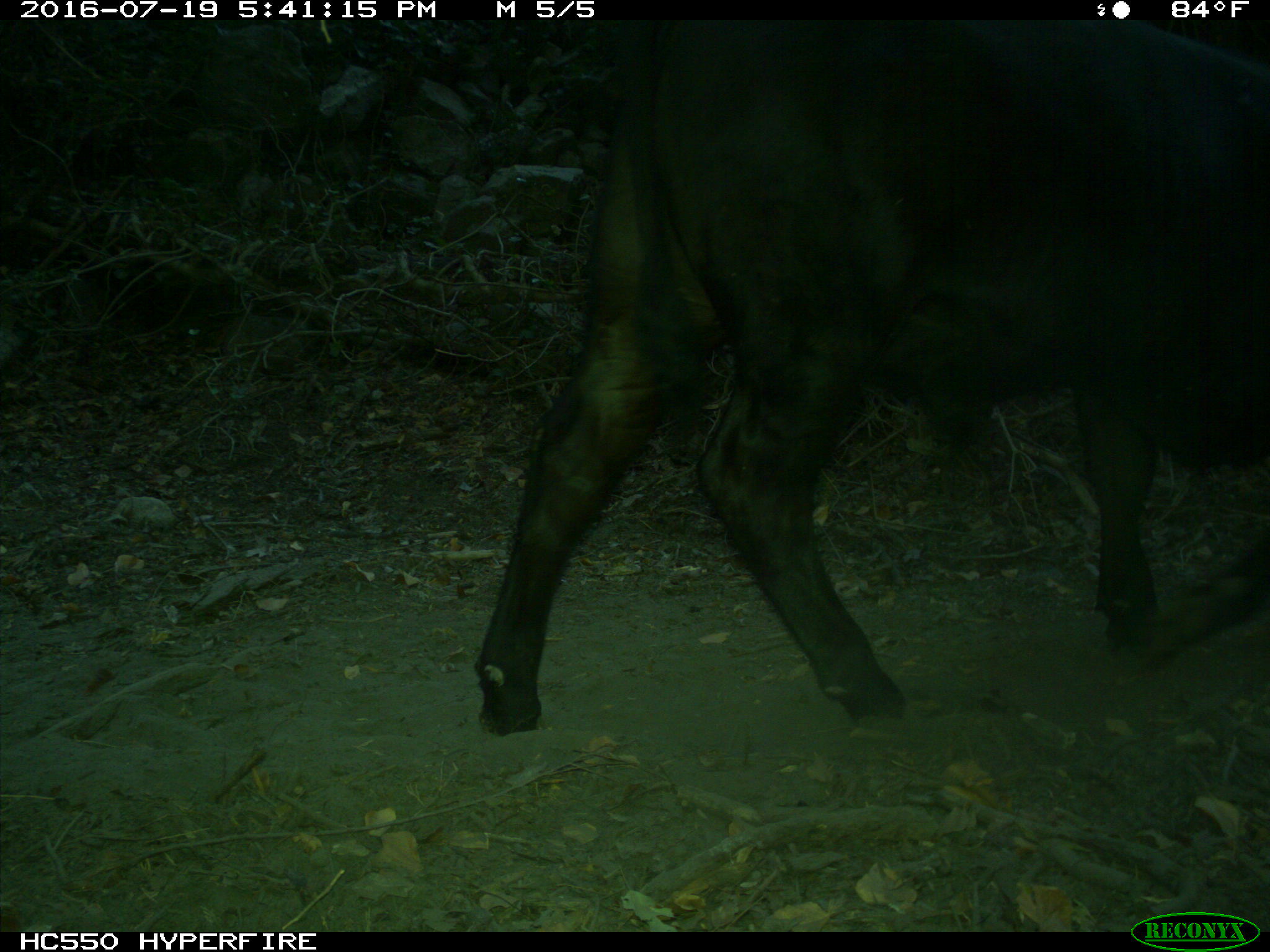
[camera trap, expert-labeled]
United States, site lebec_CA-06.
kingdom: Animalia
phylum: Chordata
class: Mammalia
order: Artiodactyla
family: Bovidae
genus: Bos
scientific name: Bos taurus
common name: domestic cow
Bos taurus (domestic cow).